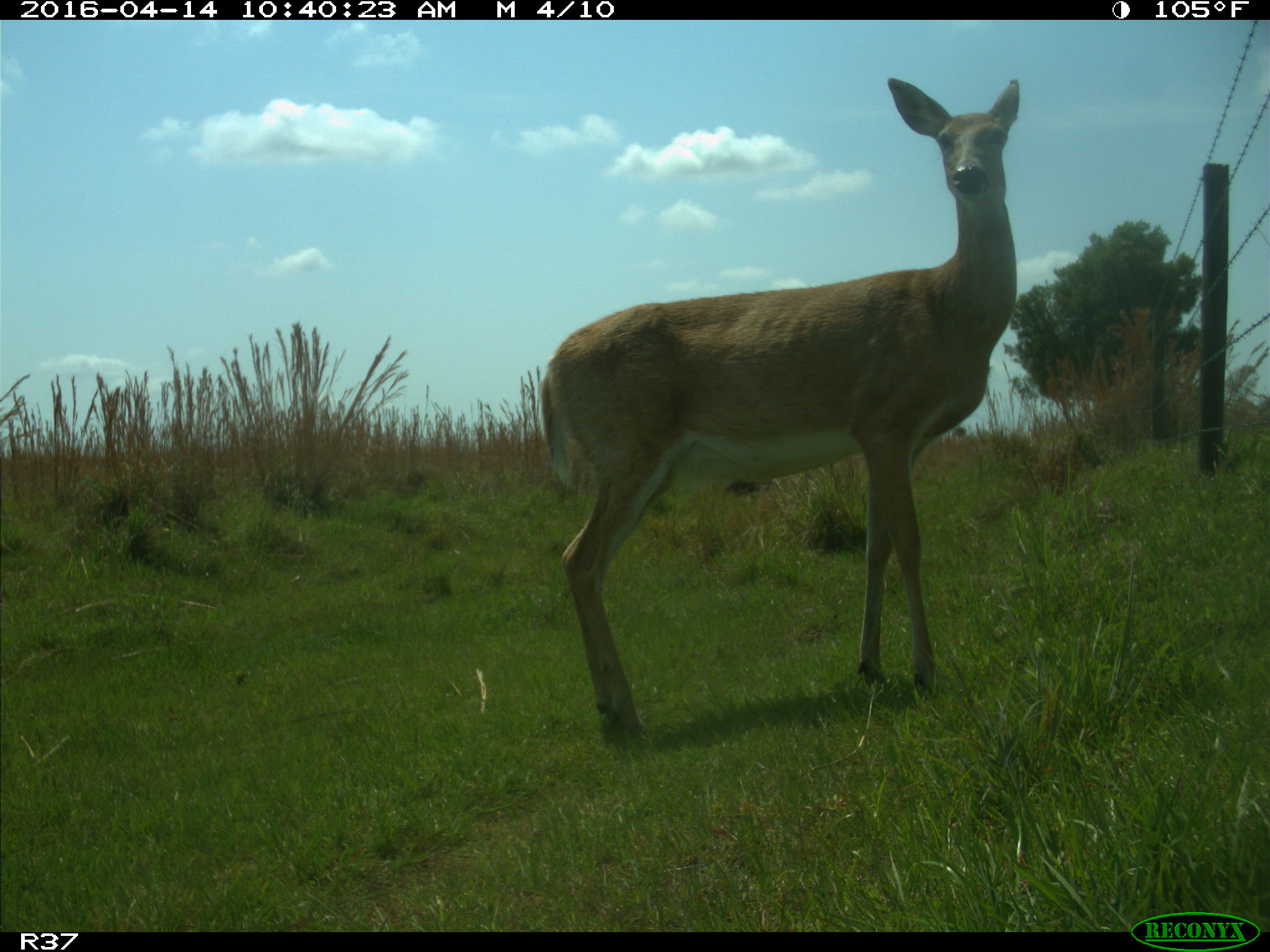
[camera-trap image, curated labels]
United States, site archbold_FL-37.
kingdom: Animalia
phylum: Chordata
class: Mammalia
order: Artiodactyla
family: Cervidae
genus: Odocoileus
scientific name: Odocoileus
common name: deer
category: unidentified deer